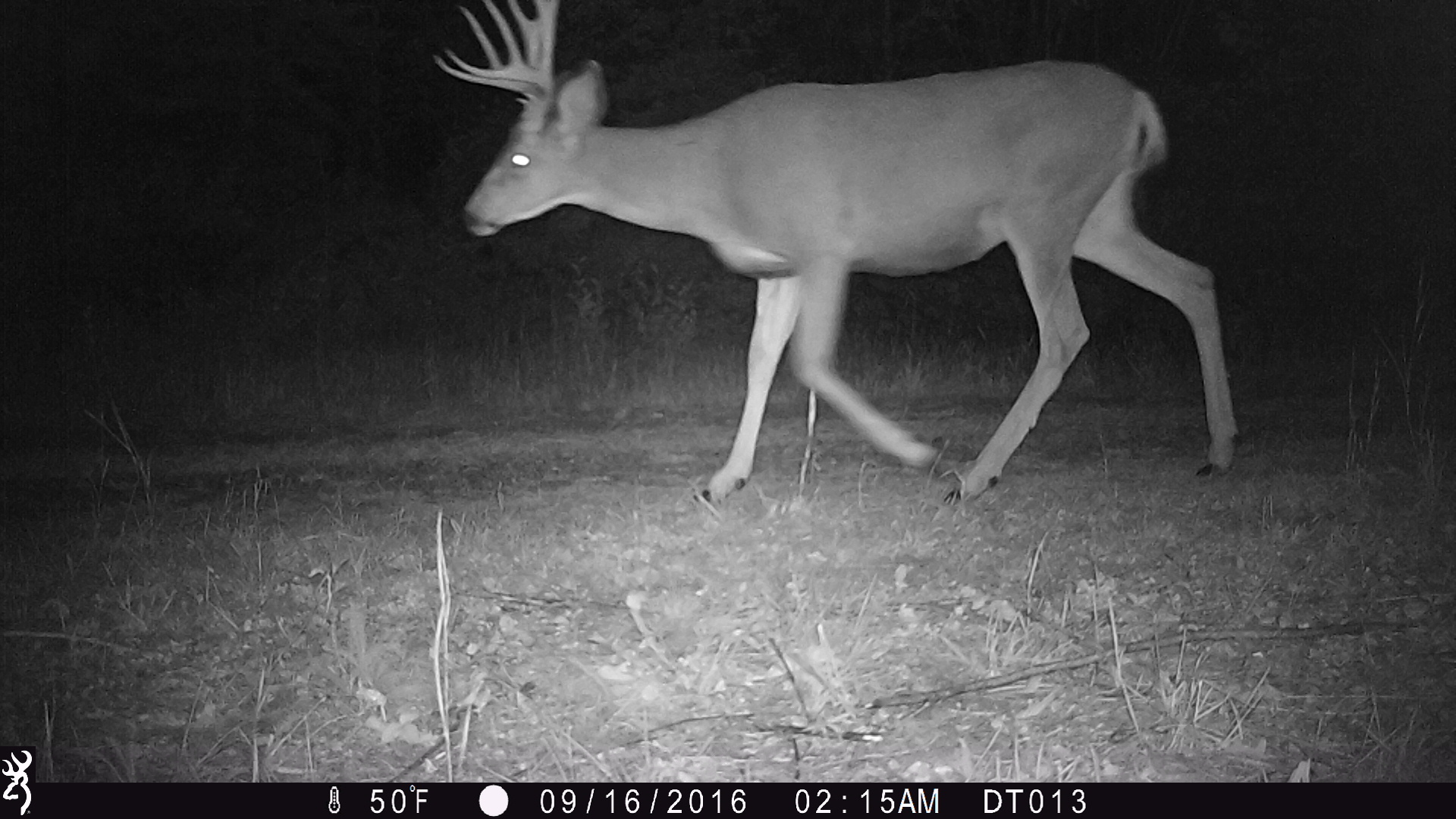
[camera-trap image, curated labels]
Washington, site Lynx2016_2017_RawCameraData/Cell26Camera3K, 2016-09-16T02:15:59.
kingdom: Animalia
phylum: Chordata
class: Mammalia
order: Artiodactyla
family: Cervidae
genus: Odocoileus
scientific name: Odocoileus hemionus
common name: mule deer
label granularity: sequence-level